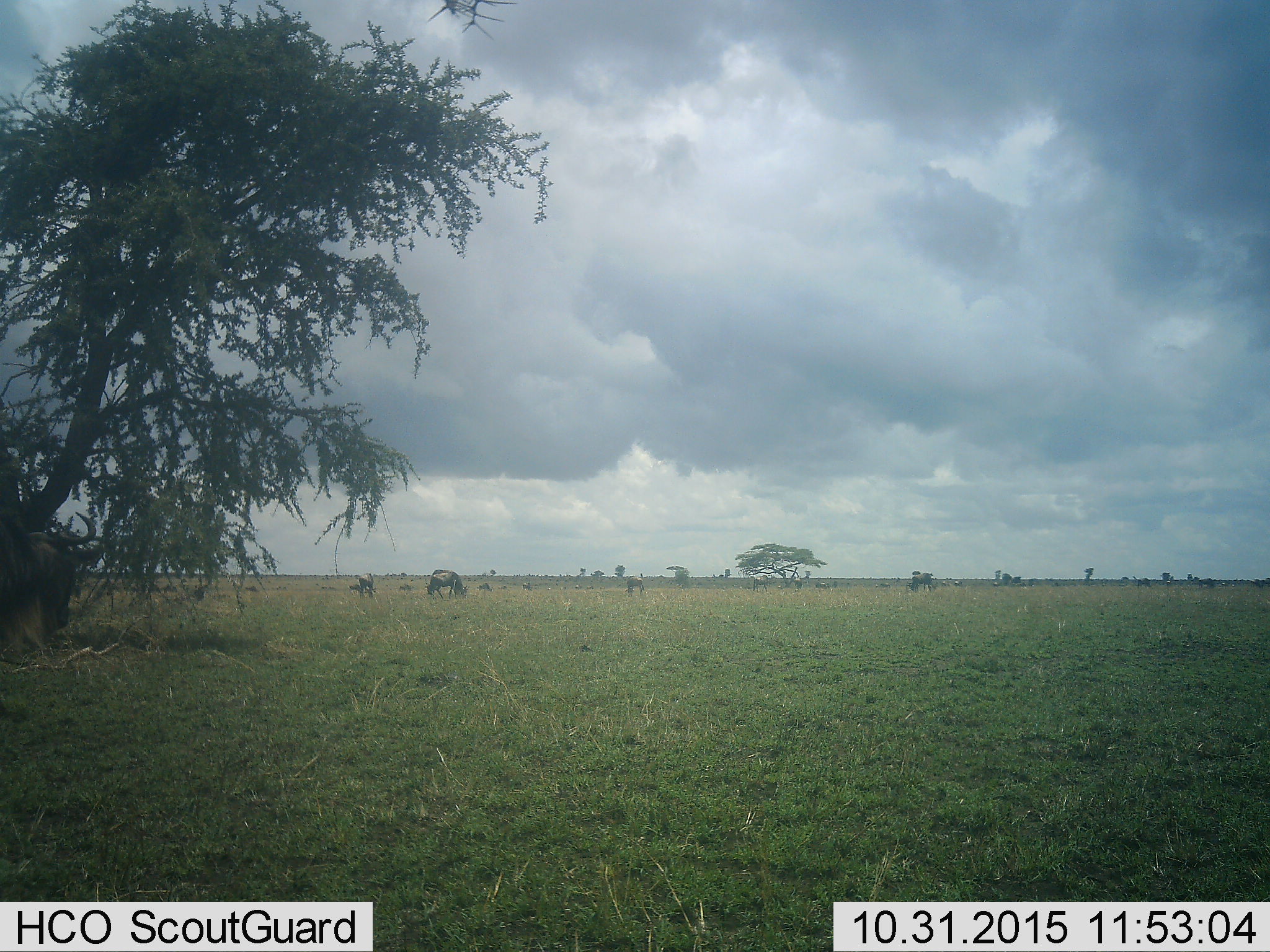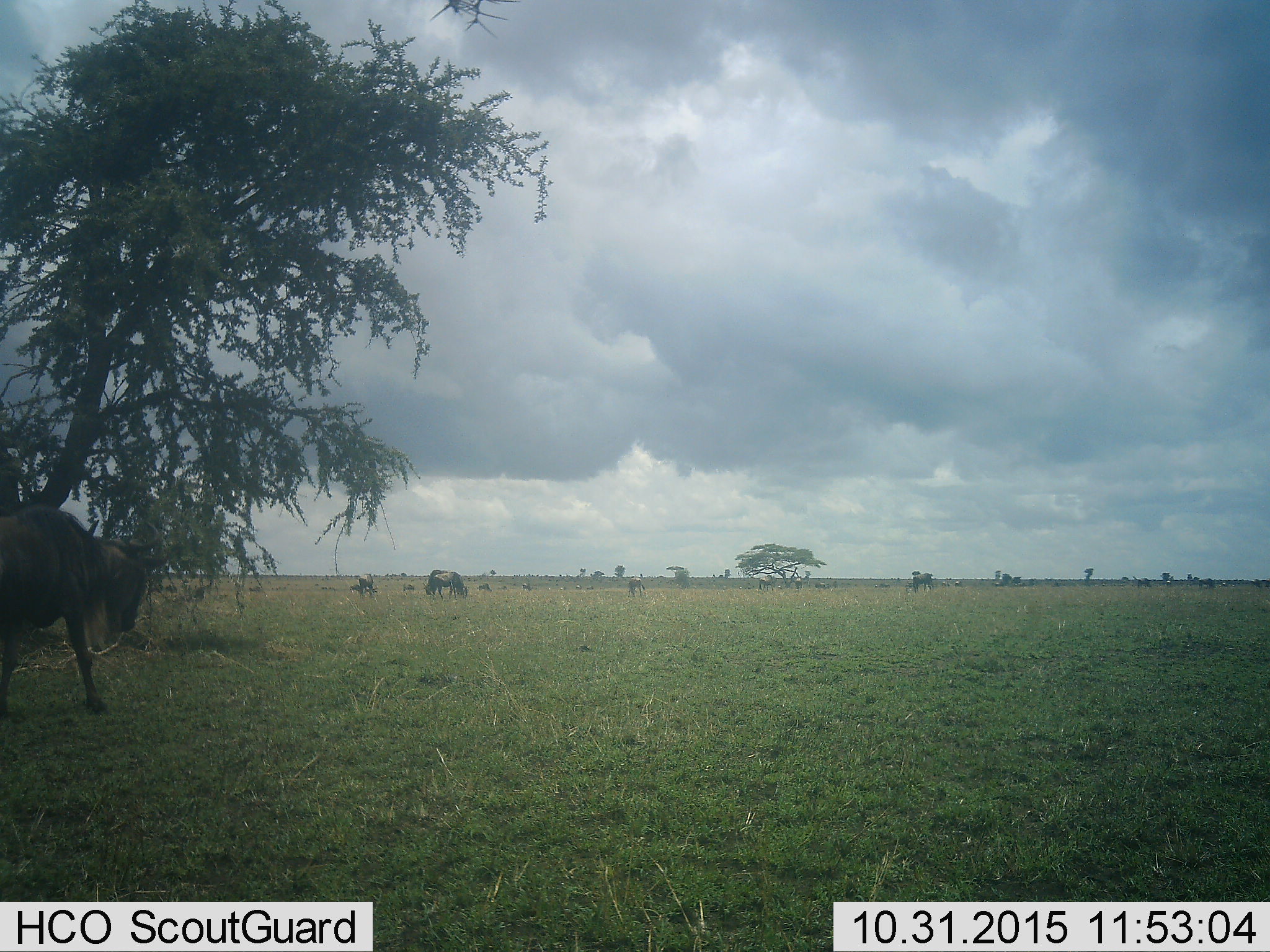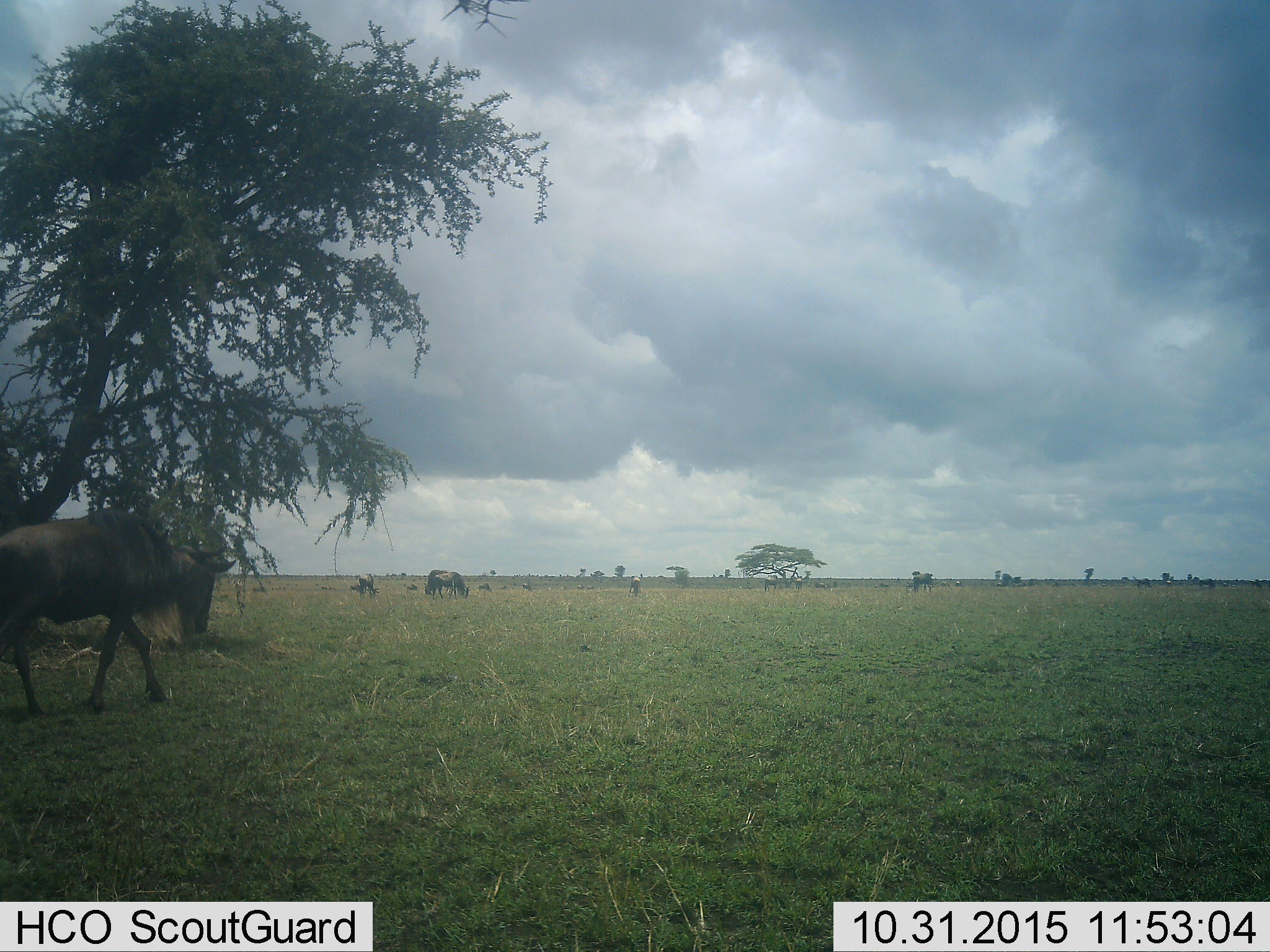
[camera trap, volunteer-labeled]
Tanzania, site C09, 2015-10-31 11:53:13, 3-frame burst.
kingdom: Animalia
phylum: Chordata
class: Mammalia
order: Artiodactyla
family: Bovidae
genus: Connochaetes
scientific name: Connochaetes taurinus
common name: blue wildebeest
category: wildebeest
Wildebeest (blue wildebeest) (Connochaetes taurinus), count 11-50. Behavior (volunteer vote fractions): standing 64%, resting 21%, moving 57%, interacting 7%. Young present (vote fraction): 7%. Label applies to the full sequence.